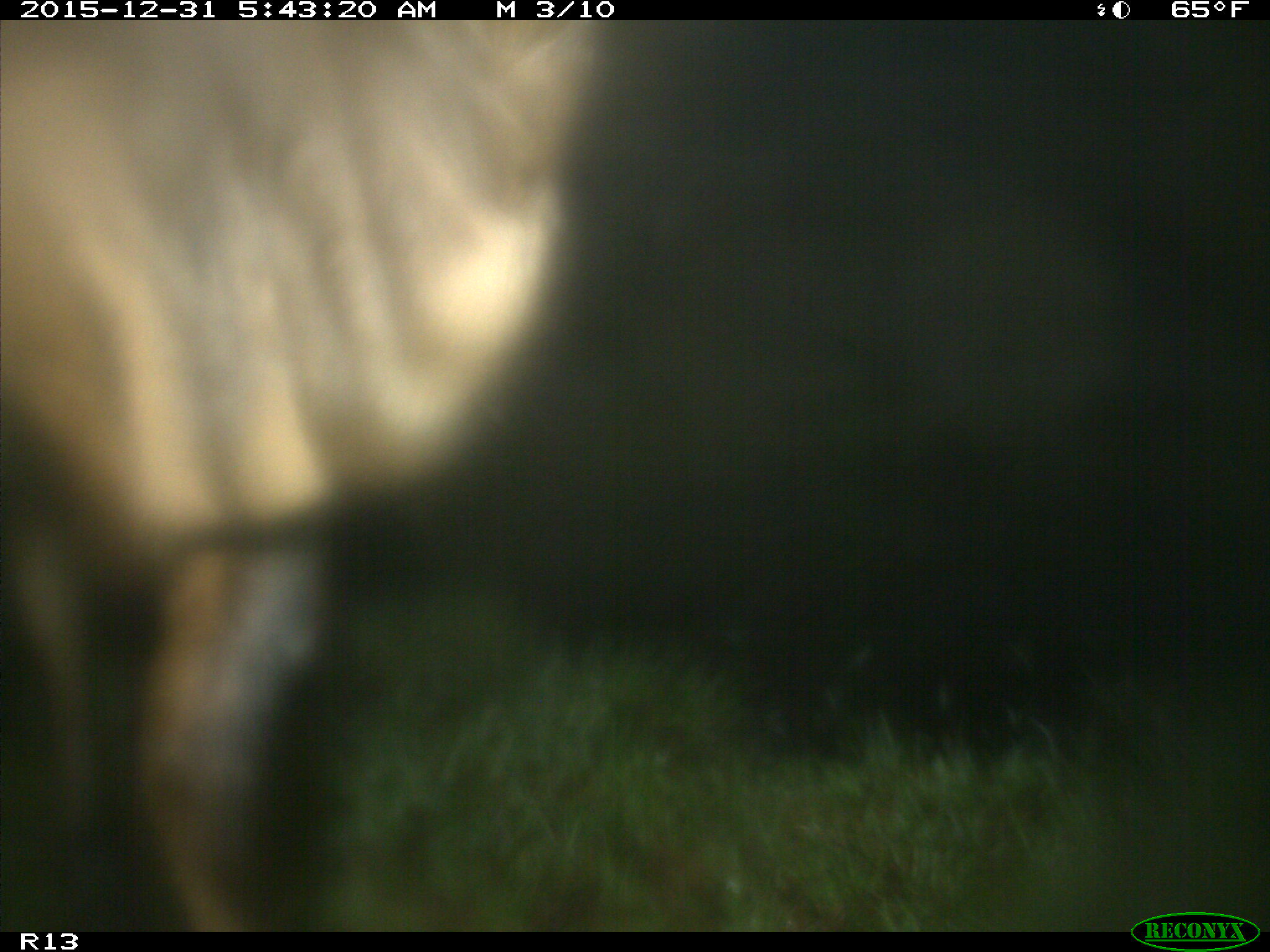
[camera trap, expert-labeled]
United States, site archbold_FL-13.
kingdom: Animalia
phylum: Chordata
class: Mammalia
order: Artiodactyla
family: Bovidae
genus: Bos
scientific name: Bos taurus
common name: domestic cow